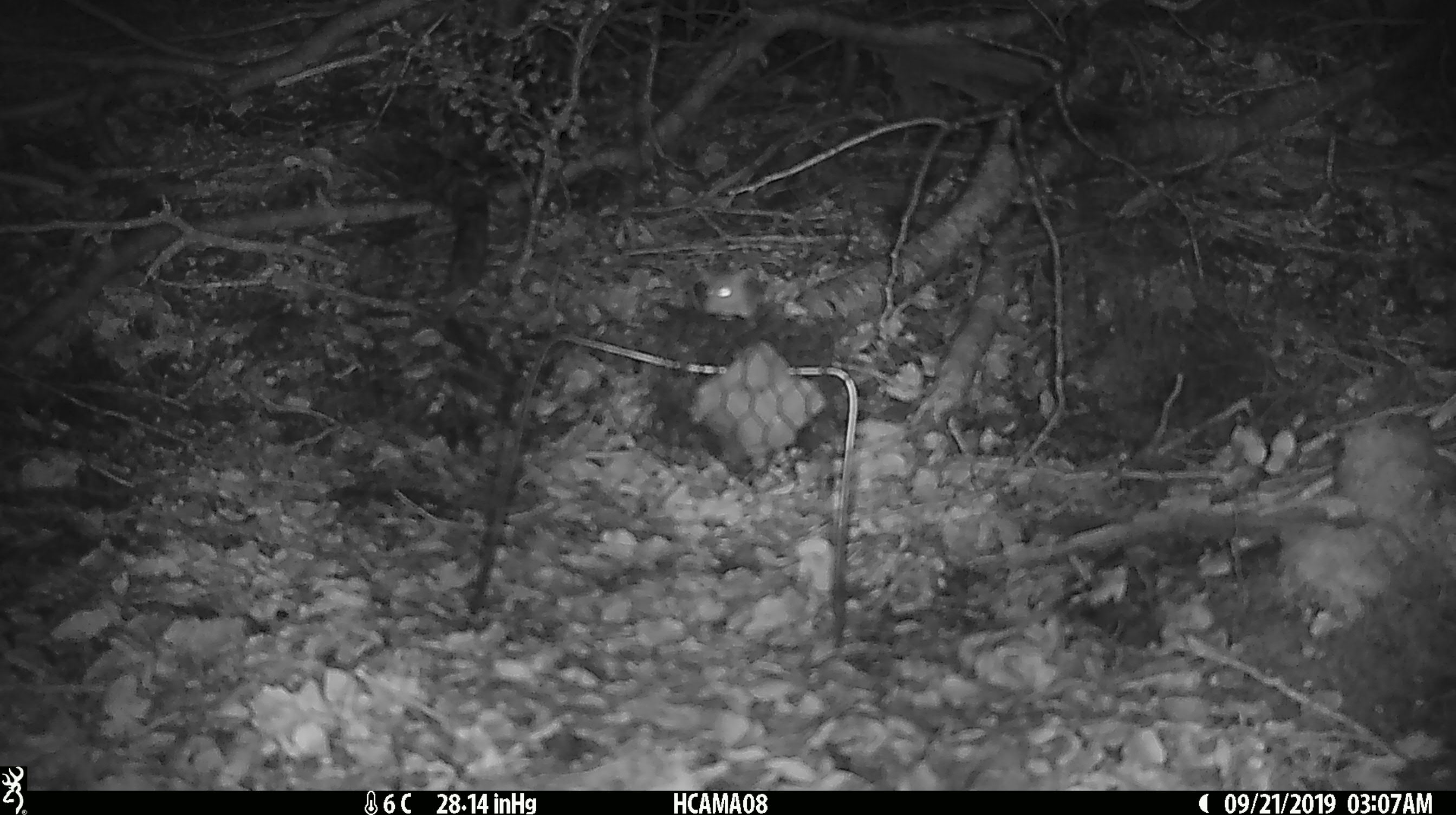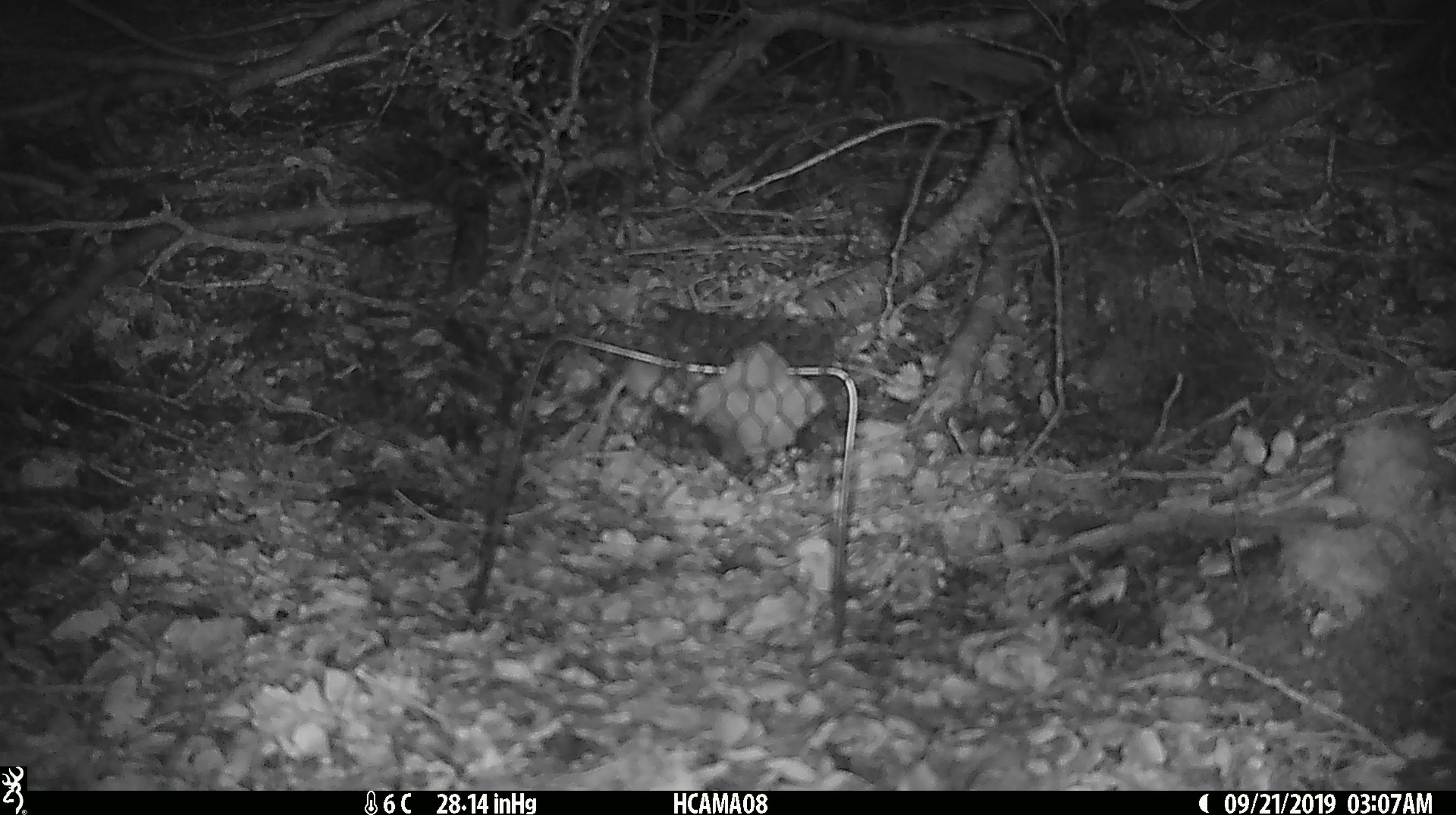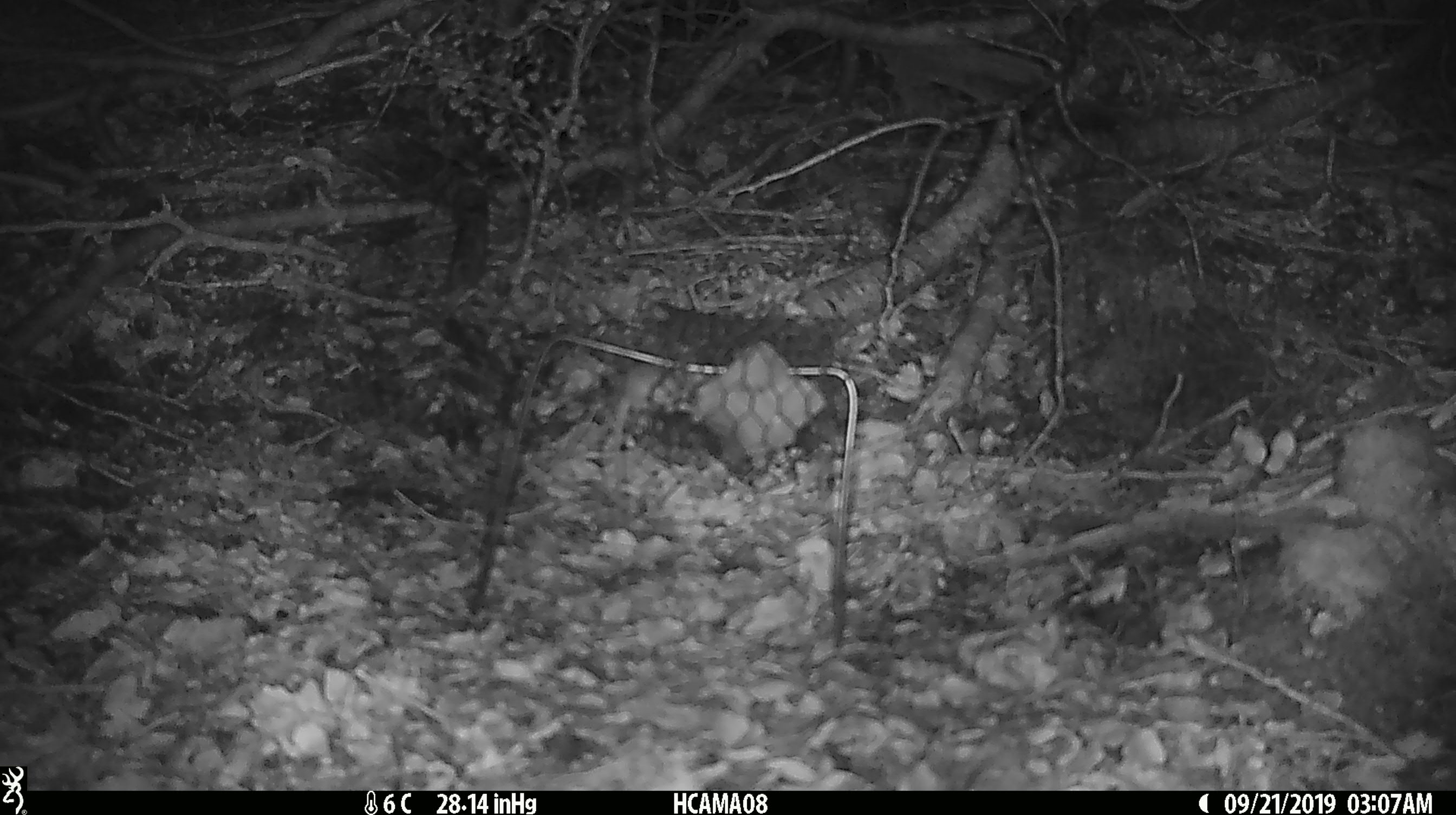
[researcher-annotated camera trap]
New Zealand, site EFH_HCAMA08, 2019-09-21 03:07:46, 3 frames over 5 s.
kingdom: Animalia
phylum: Chordata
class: Mammalia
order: Rodentia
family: Muridae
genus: Mus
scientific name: Mus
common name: mouse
Mouse (Mus).